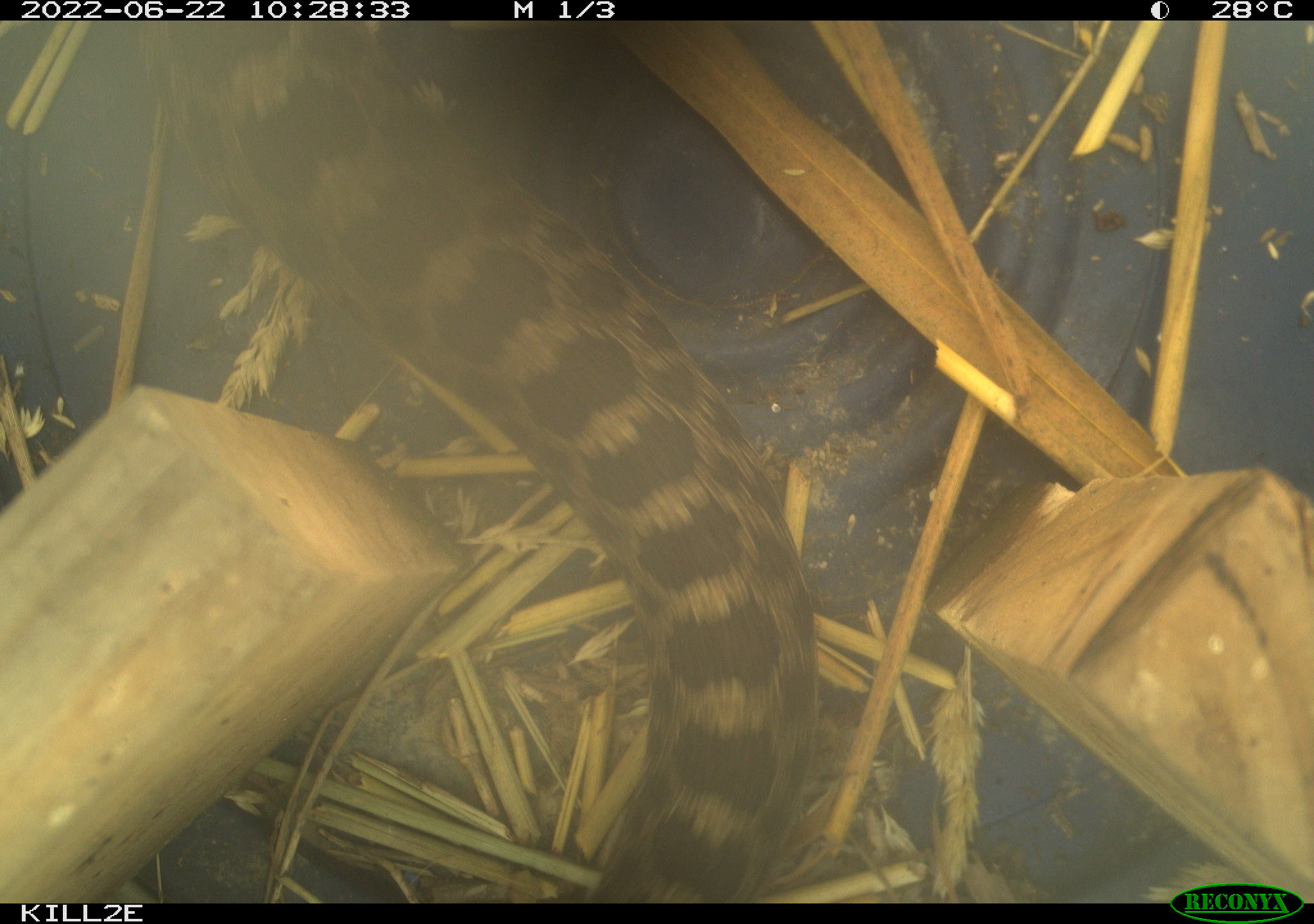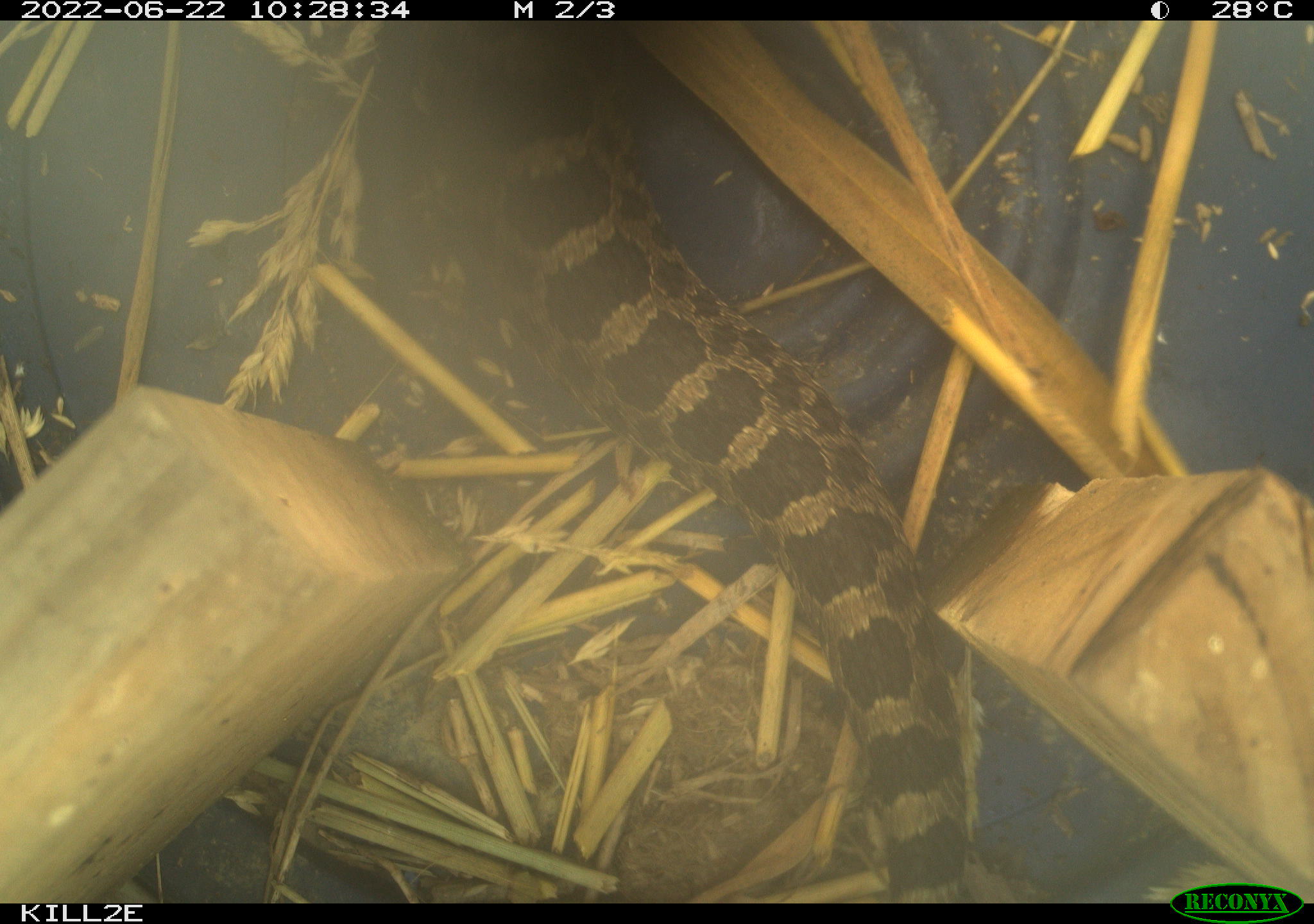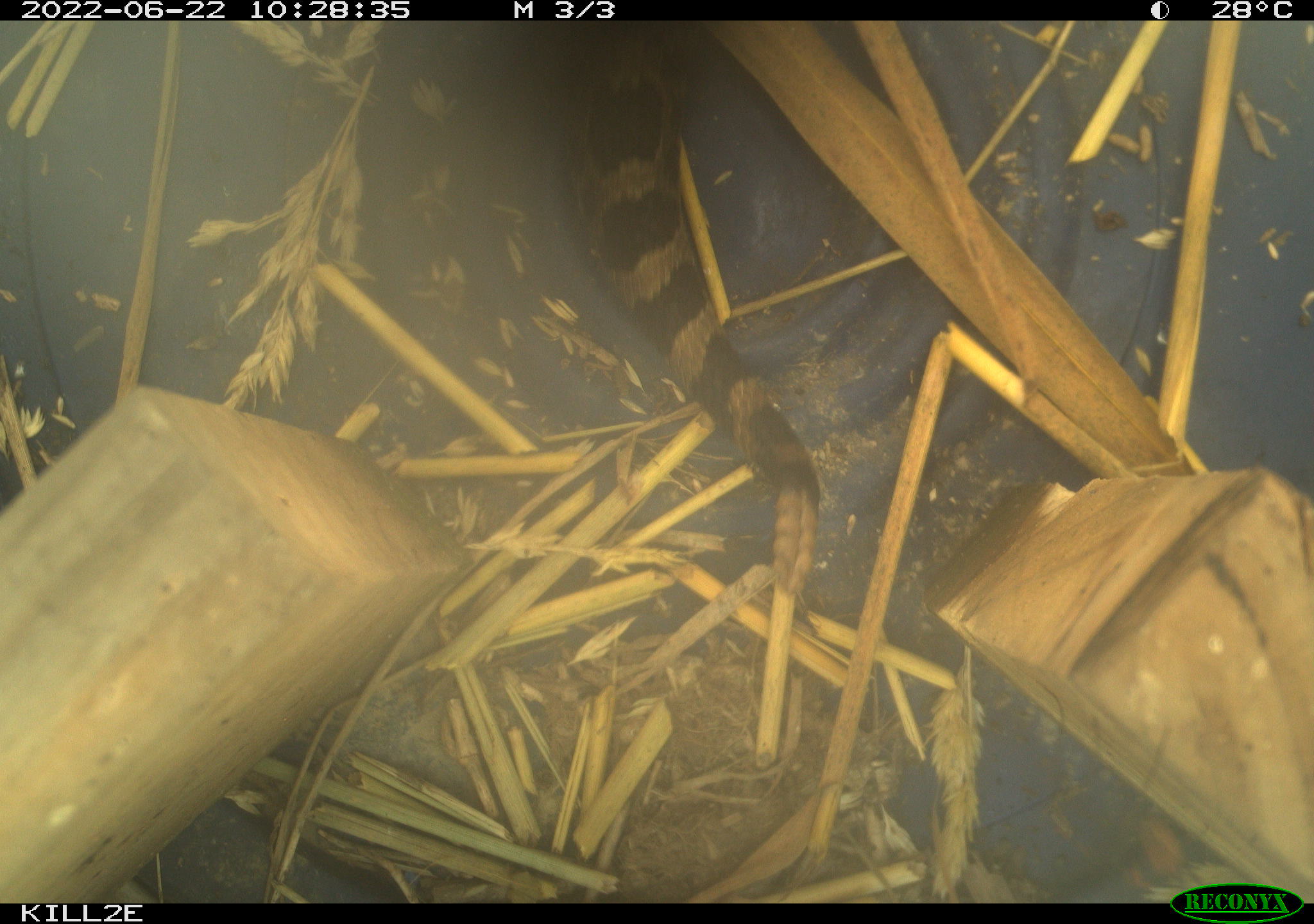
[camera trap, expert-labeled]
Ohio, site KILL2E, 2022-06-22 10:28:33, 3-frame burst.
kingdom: Animalia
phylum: Chordata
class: Reptilia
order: Squamata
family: Viperidae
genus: Sistrurus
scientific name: Sistrurus catenatus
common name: eastern massasauga